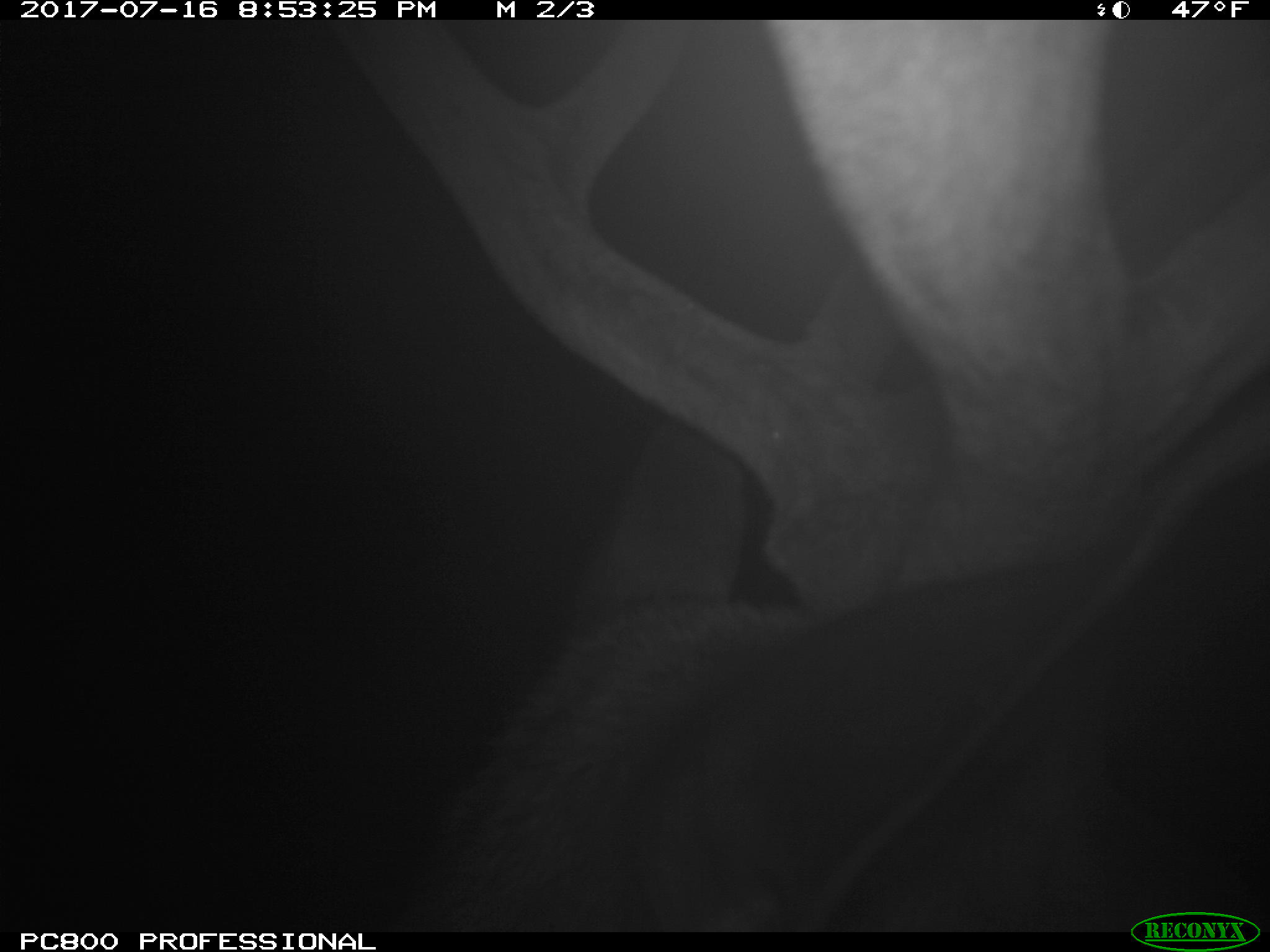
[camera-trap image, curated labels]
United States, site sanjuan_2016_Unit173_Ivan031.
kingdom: Animalia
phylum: Chordata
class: Mammalia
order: Artiodactyla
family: Cervidae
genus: Cervus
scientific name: Cervus elaphus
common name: red deer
Cervus elaphus (red deer).